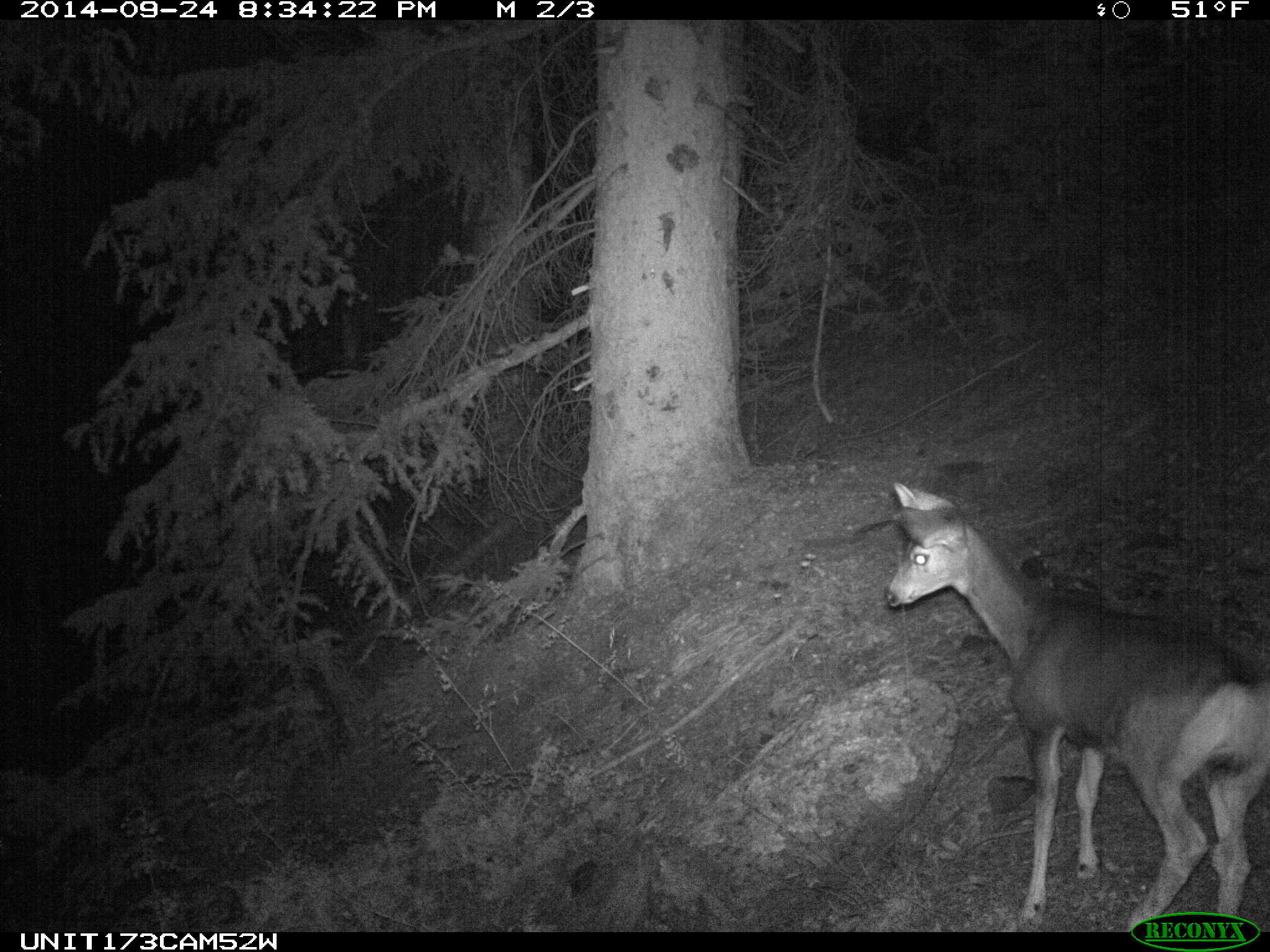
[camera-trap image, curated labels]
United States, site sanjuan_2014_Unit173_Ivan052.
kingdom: Animalia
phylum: Chordata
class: Mammalia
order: Artiodactyla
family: Cervidae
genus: Odocoileus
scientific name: Odocoileus hemionus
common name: mule deer